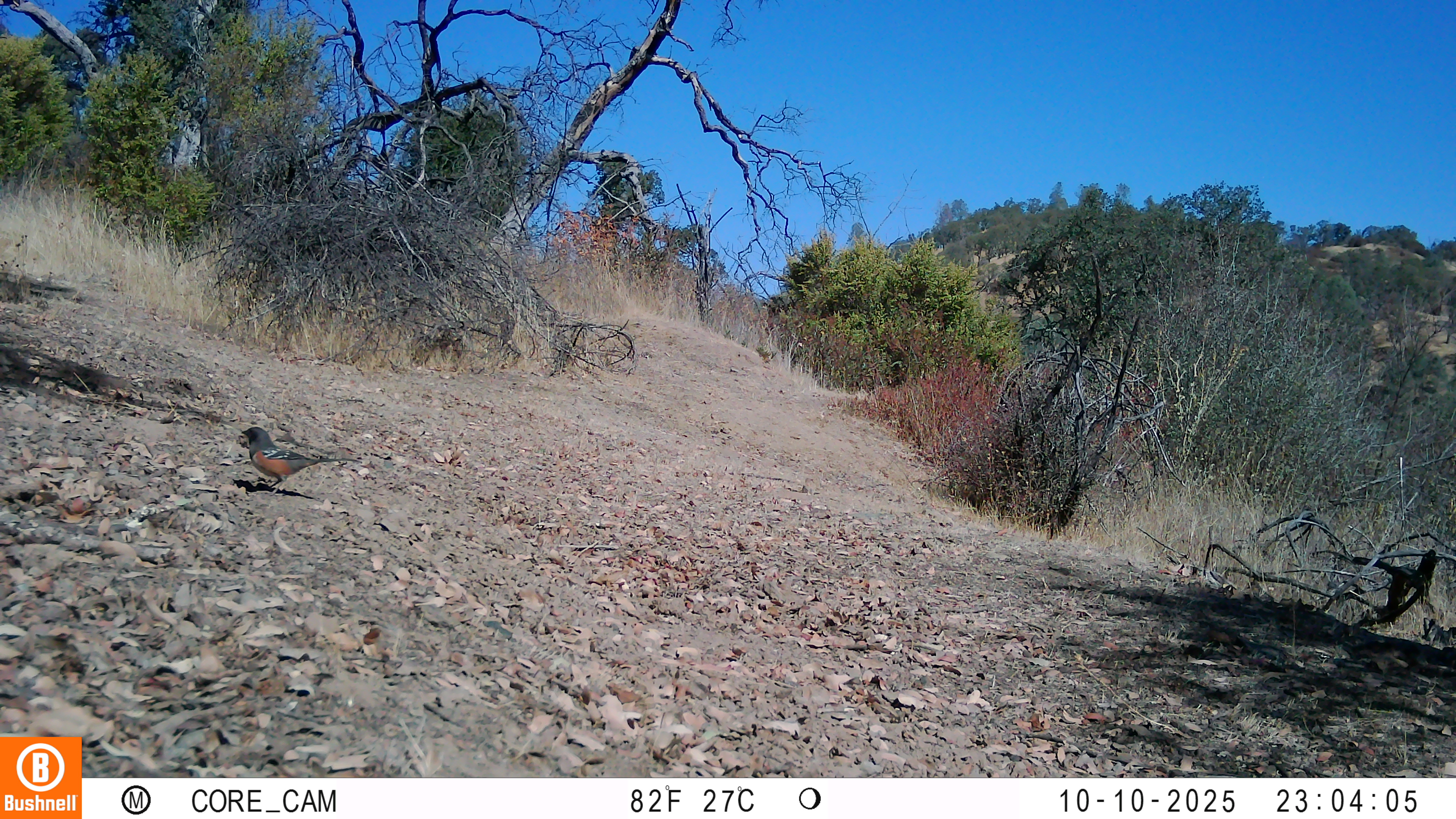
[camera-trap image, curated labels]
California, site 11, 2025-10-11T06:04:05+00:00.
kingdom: Animalia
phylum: Chordata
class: Aves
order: Passeriformes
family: Passerellidae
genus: Pipilo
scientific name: Pipilo maculatus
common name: spotted towhee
Spotted towhee (Pipilo maculatus).